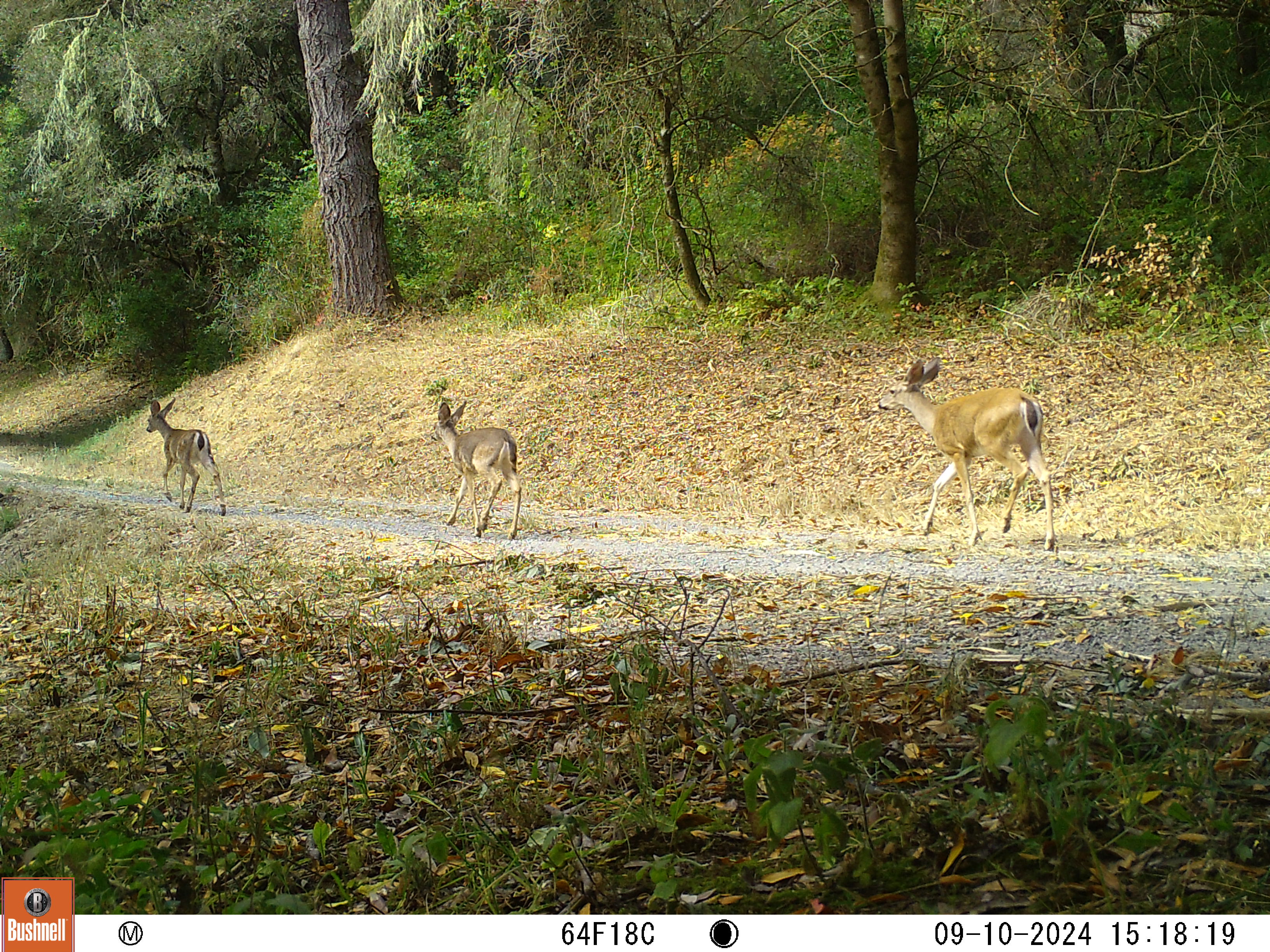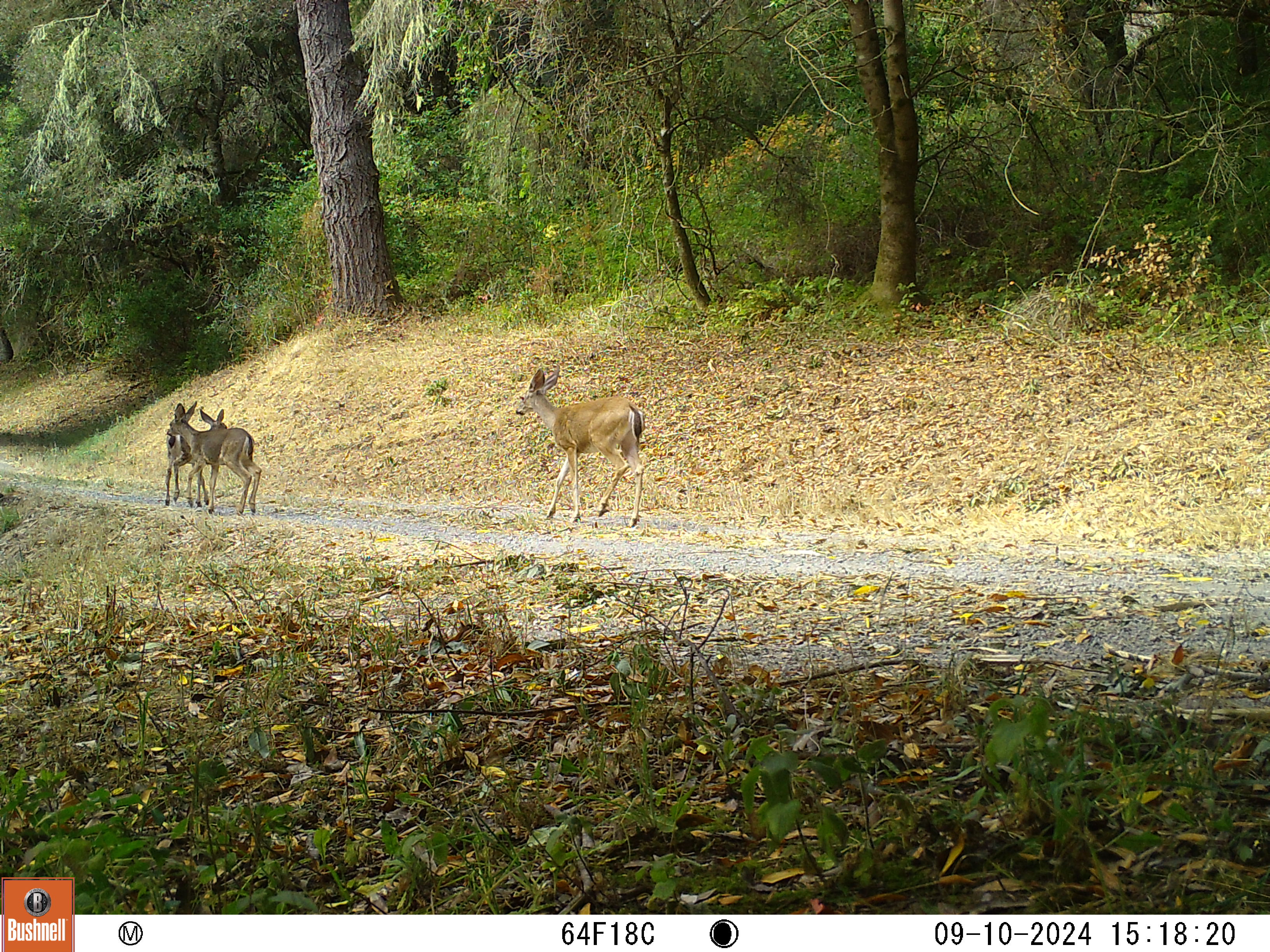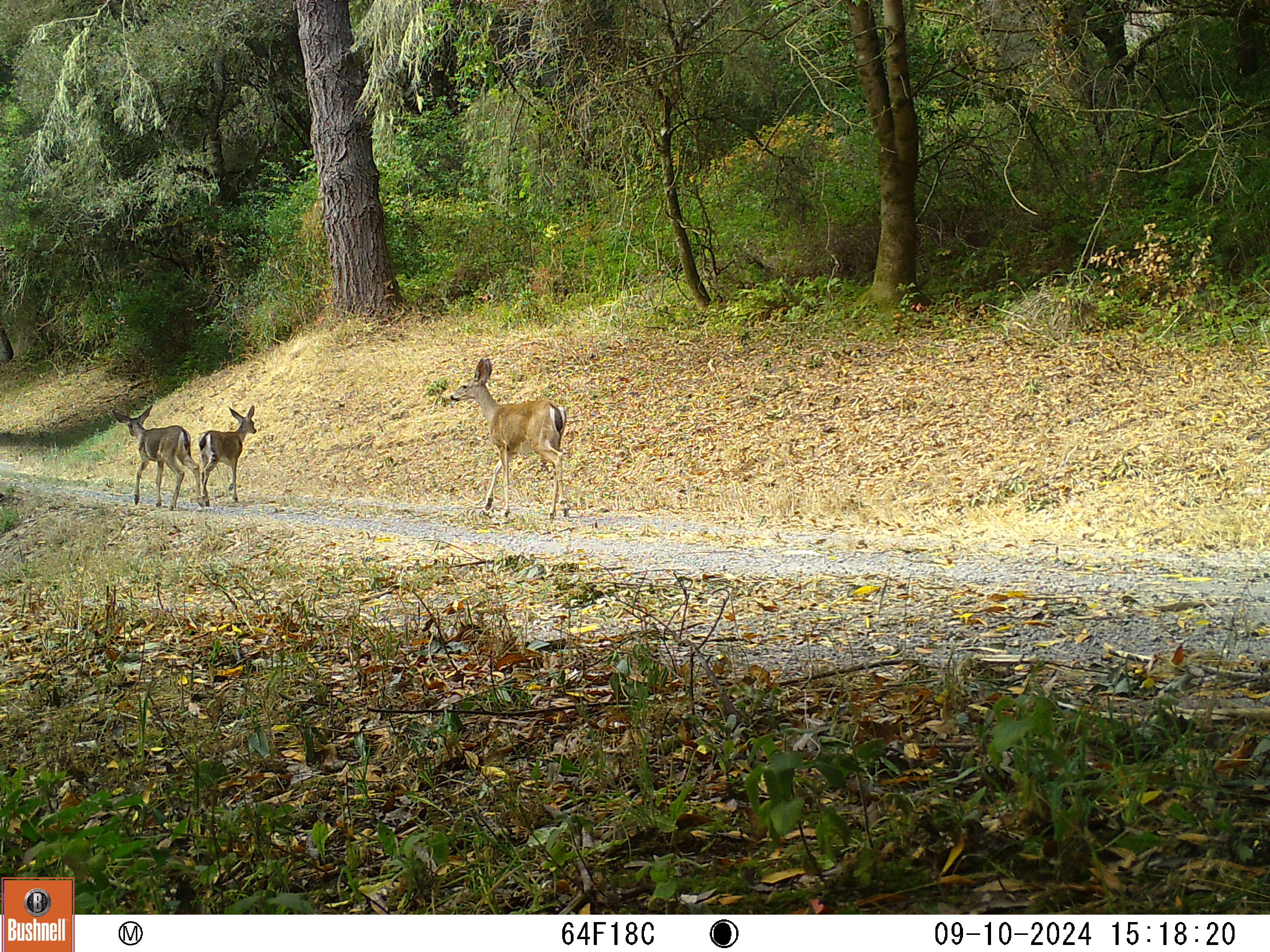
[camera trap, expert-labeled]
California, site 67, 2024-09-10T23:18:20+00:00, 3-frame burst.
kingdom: Animalia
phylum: Chordata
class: Mammalia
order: Artiodactyla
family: Cervidae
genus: Odocoileus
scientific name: Odocoileus hemionus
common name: mule deer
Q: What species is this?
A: Mule deer (Odocoileus hemionus).